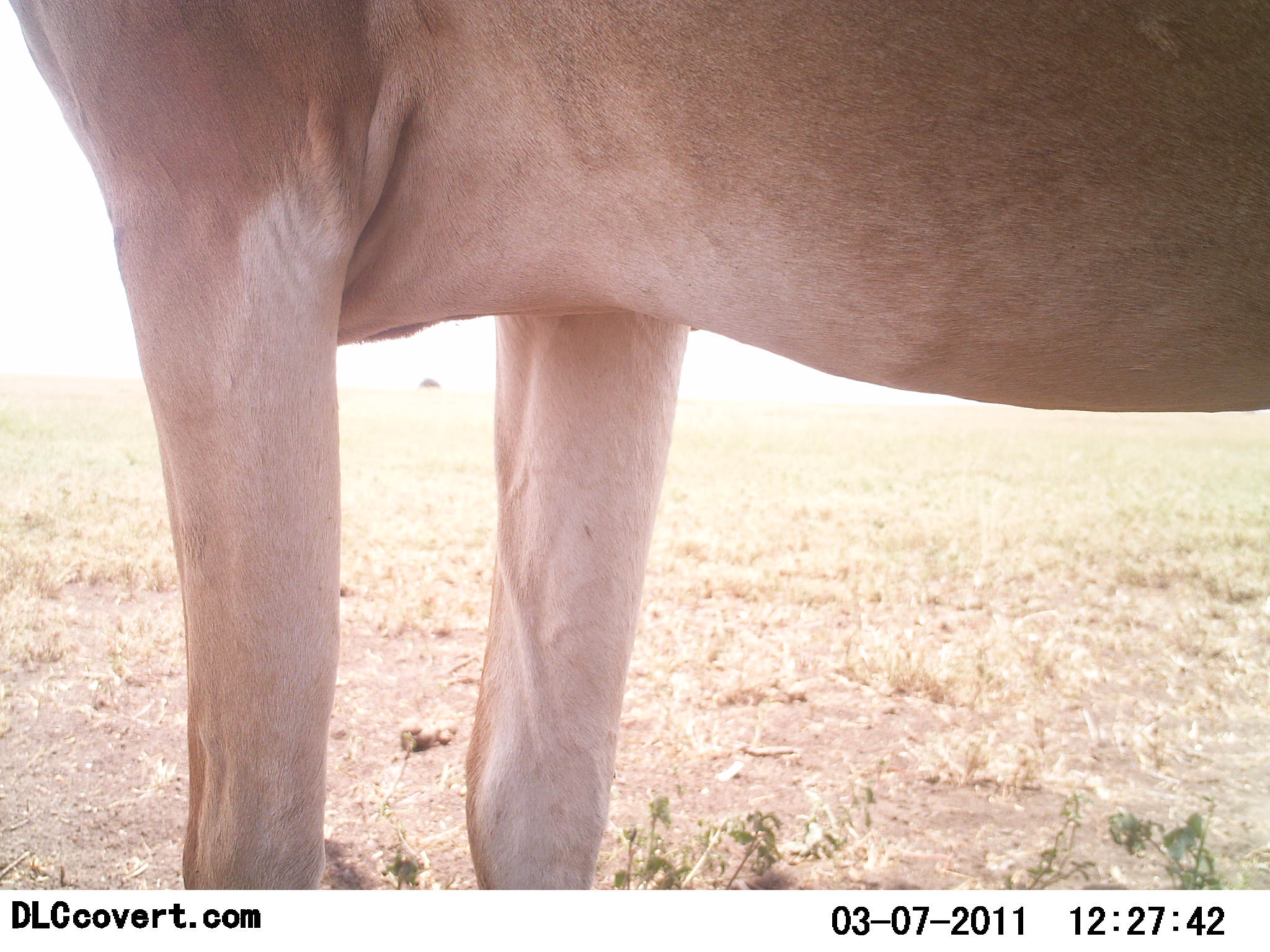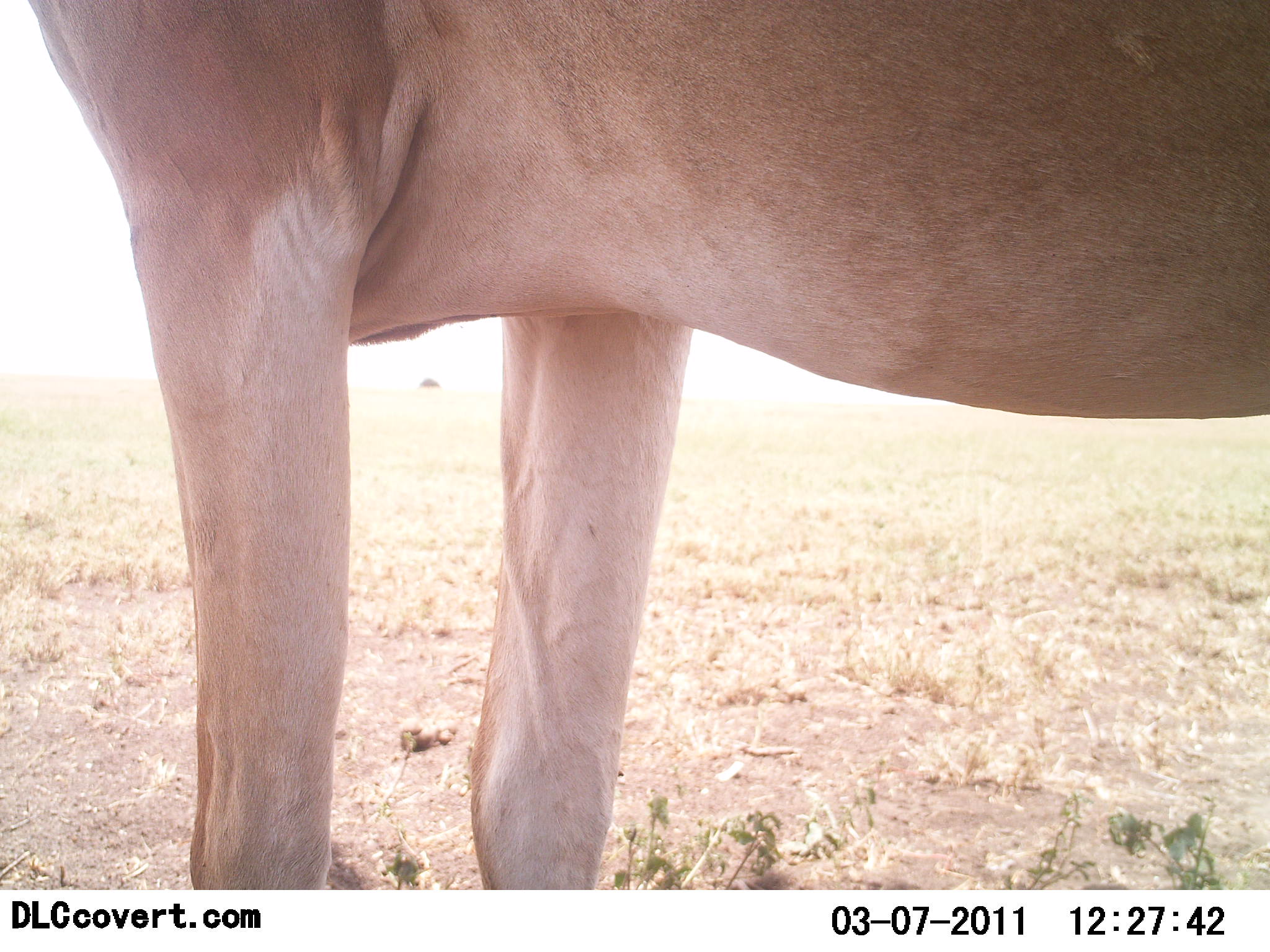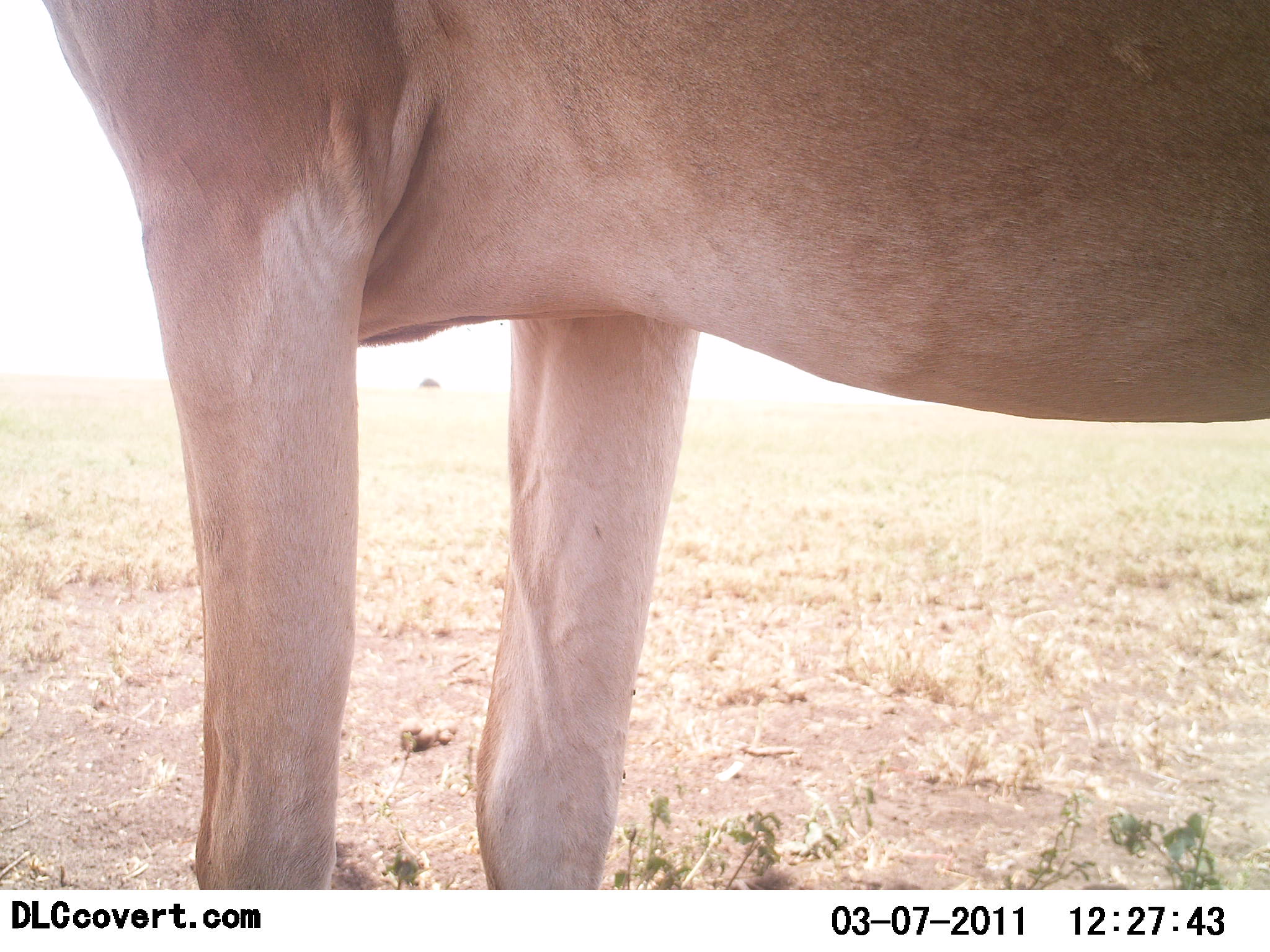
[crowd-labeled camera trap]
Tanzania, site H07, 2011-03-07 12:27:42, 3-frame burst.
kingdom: Animalia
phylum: Chordata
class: Mammalia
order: Artiodactyla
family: Bovidae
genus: Alcelaphus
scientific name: Alcelaphus buselaphus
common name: hartebeest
Hartebeest (Alcelaphus buselaphus), count 1. Behavior (volunteer vote fractions): standing 100%, resting 0%, moving 0%, interacting 0%. Young present (vote fraction): 0%. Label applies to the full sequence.